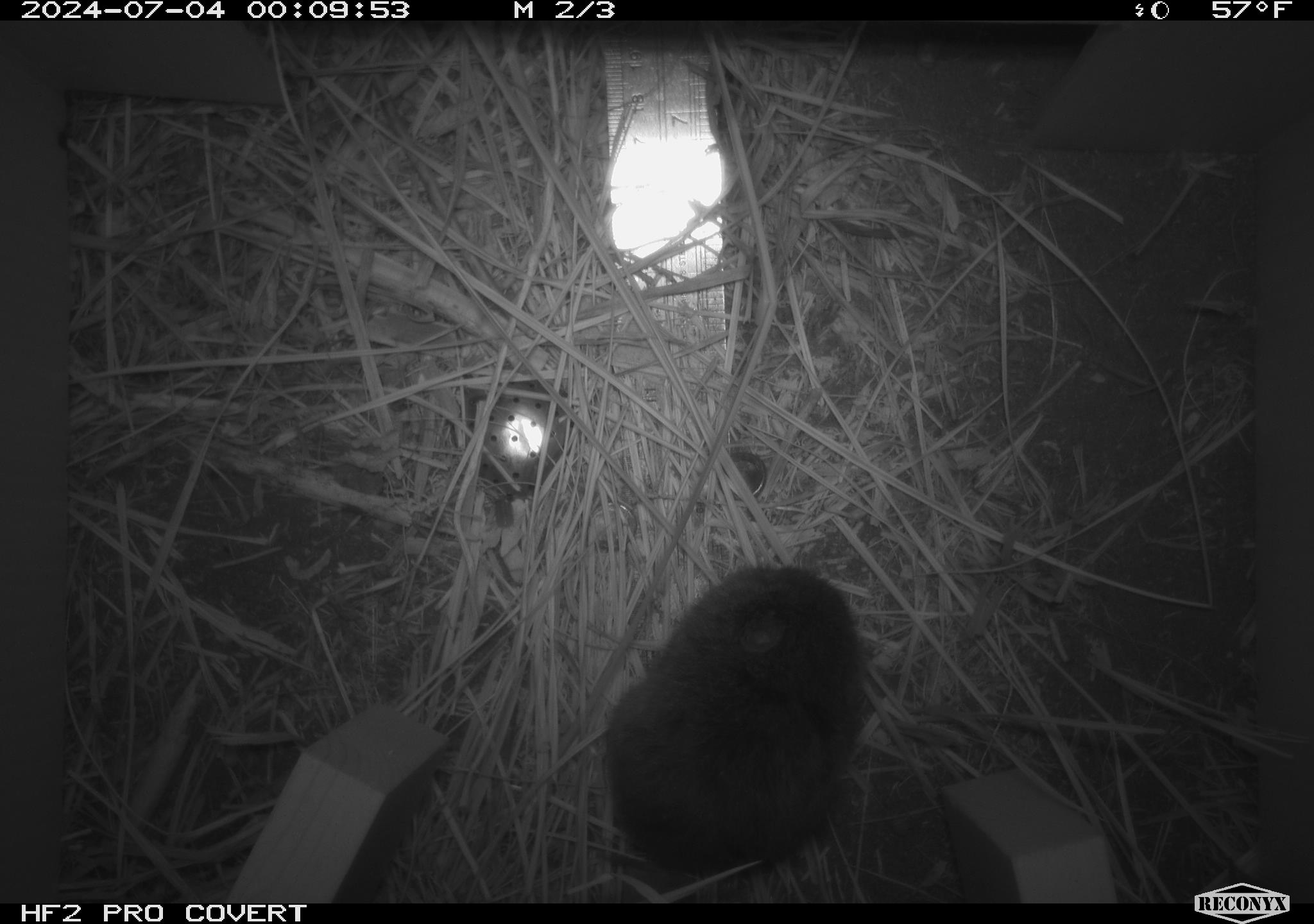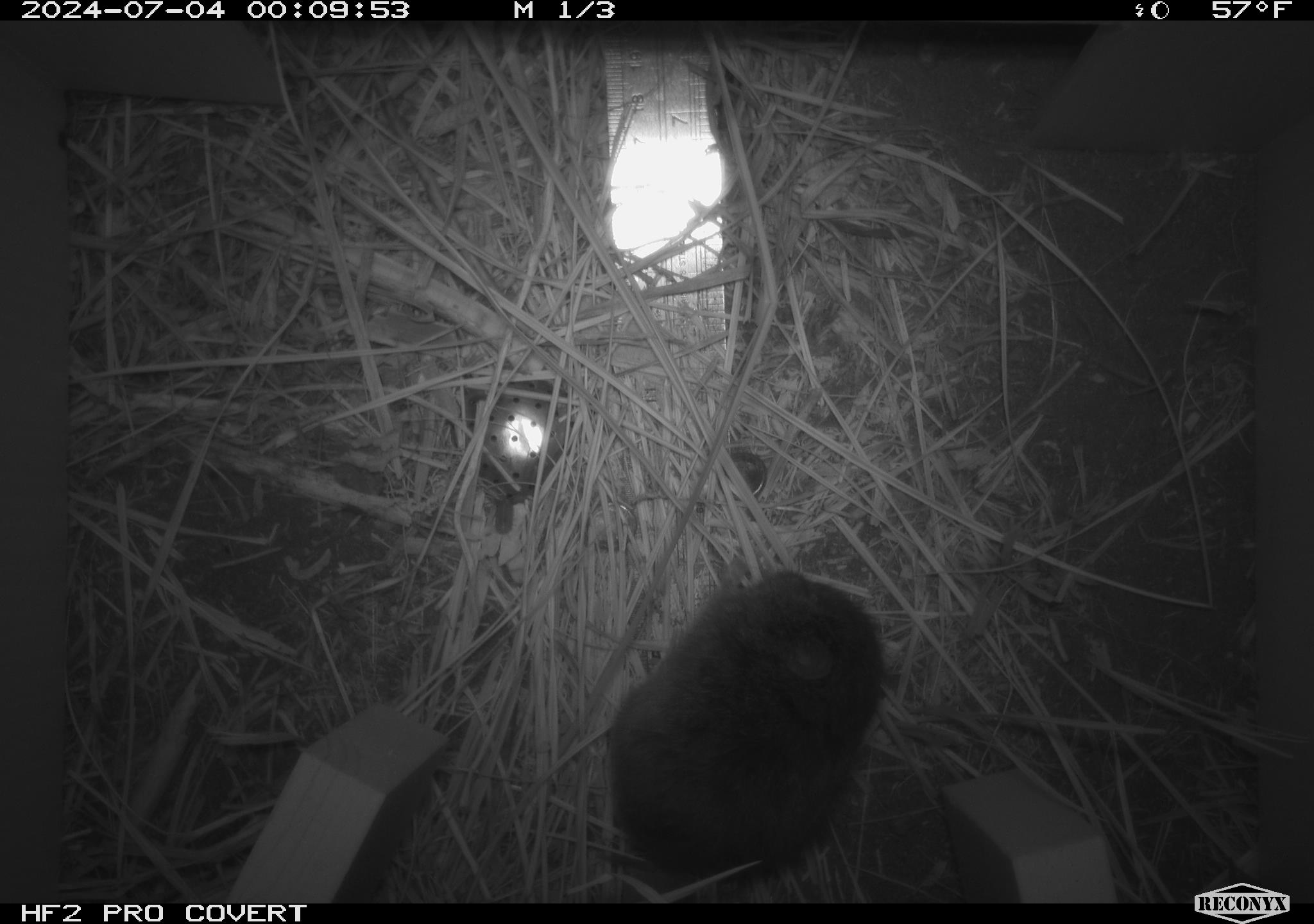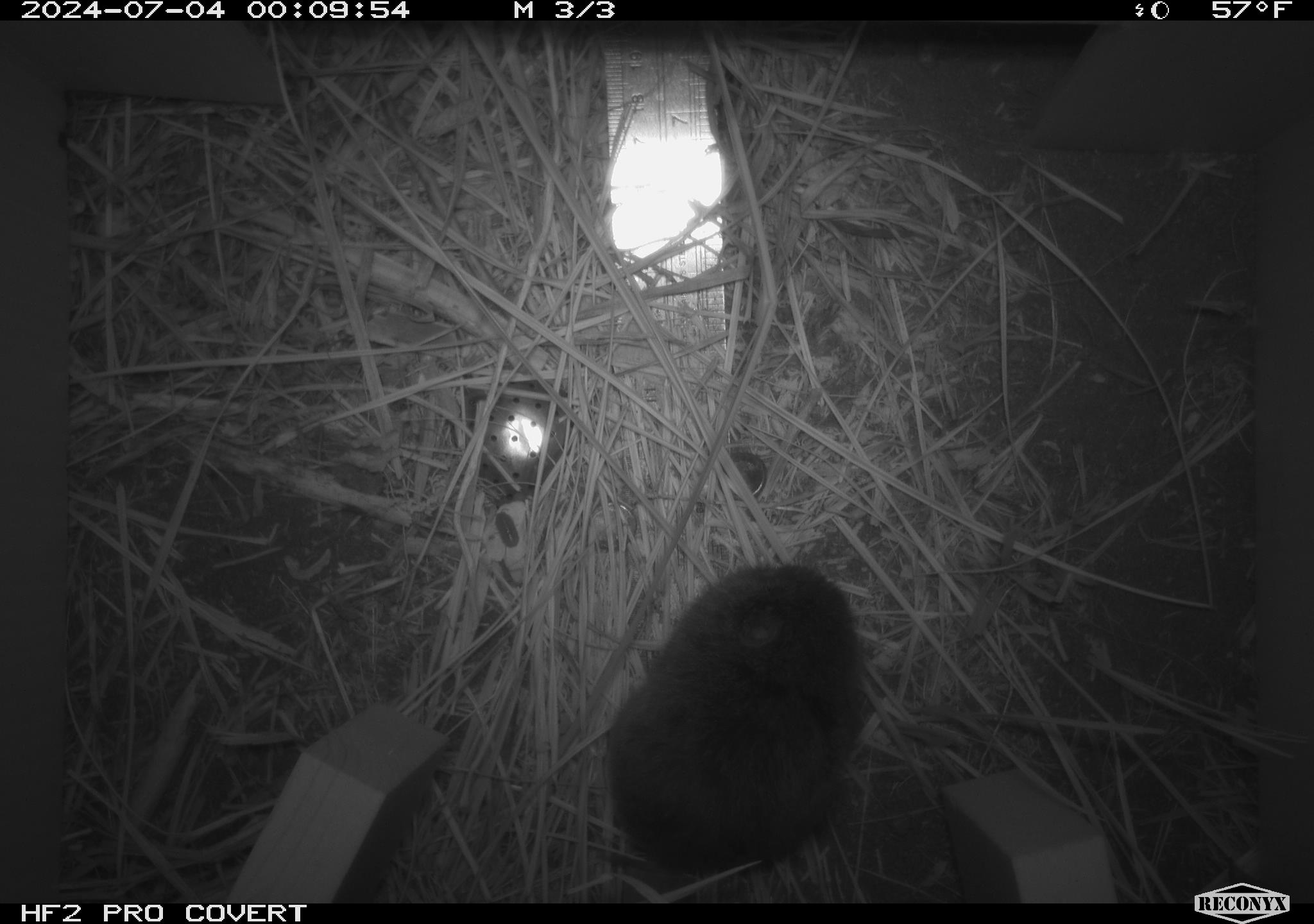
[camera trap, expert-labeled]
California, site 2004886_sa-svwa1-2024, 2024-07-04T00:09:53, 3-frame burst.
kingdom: Animalia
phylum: Chordata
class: Mammalia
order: Rodentia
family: Cricetidae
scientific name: Arvicolinae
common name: voles, lemmings, and muskrats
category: arvicolinae subfamily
Arvicolinae subfamily (voles, lemmings, and muskrats) (Arvicolinae).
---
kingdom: Animalia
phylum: Arthropoda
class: Malacostraca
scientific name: Malacostraca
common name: amphipods, crabs, isopods, krill, lobsters and shrimps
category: malacostracan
Malacostracan (amphipods, crabs, isopods, krill, lobsters and shrimps) (Malacostraca).